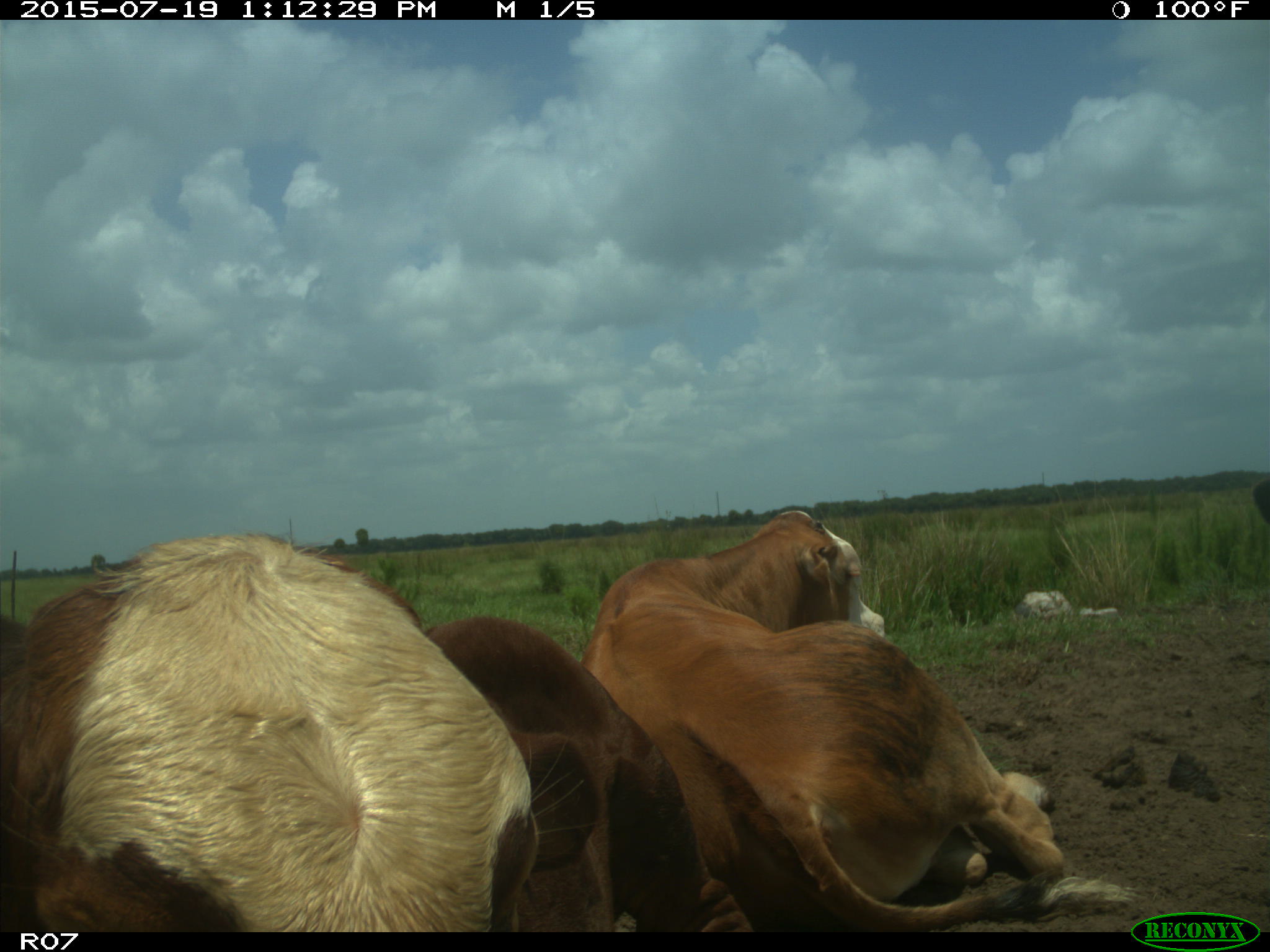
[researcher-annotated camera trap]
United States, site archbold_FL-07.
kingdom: Animalia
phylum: Chordata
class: Mammalia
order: Artiodactyla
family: Bovidae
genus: Bos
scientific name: Bos taurus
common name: domestic cow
Bos taurus (domestic cow).